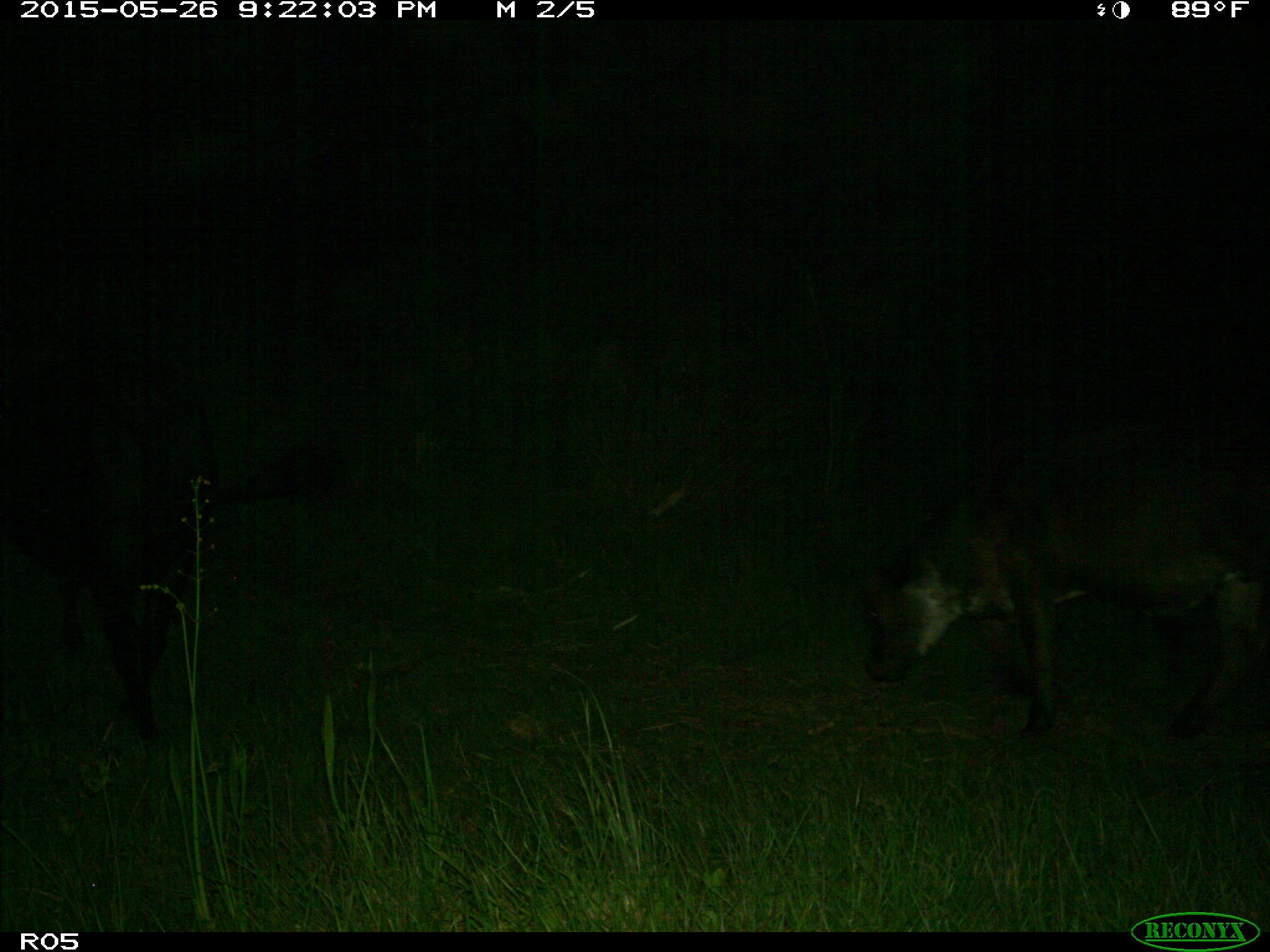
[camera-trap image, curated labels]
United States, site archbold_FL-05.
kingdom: Animalia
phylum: Chordata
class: Mammalia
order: Artiodactyla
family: Bovidae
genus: Bos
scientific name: Bos taurus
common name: domestic cow